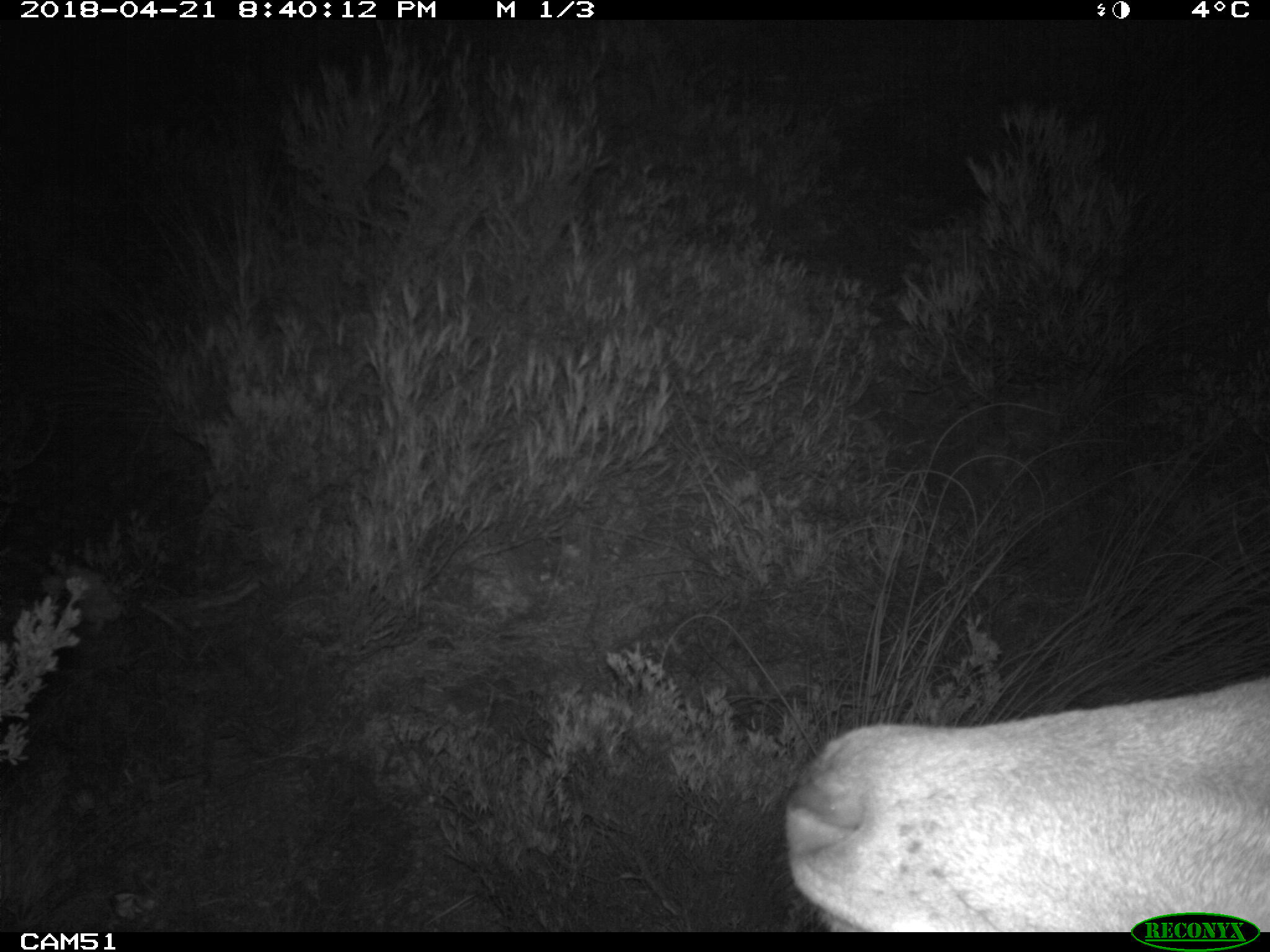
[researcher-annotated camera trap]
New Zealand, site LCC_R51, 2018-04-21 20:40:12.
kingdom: Animalia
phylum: Chordata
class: Mammalia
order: Artiodactyla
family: Cervidae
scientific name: Cervidae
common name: deer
Deer (Cervidae).